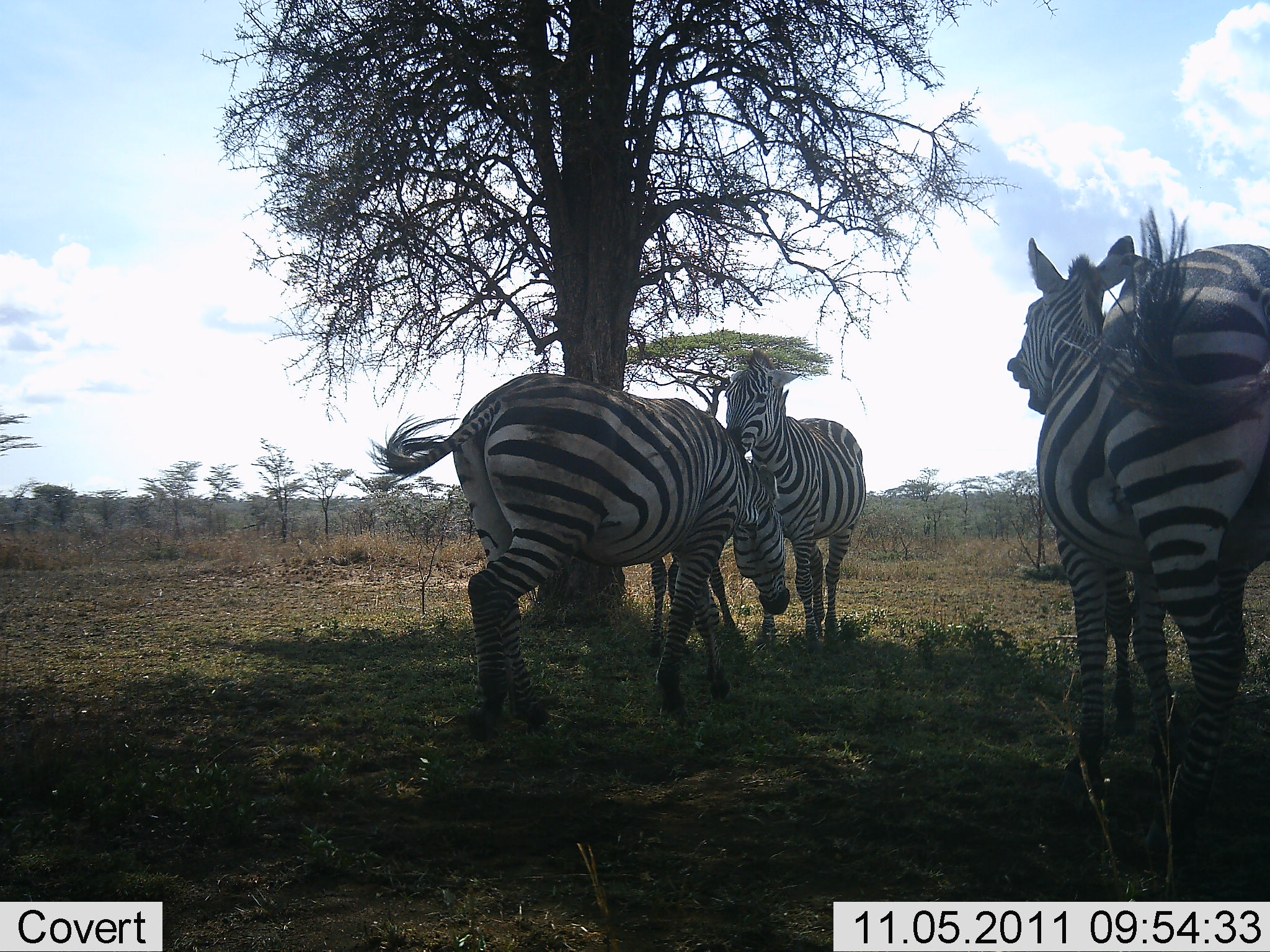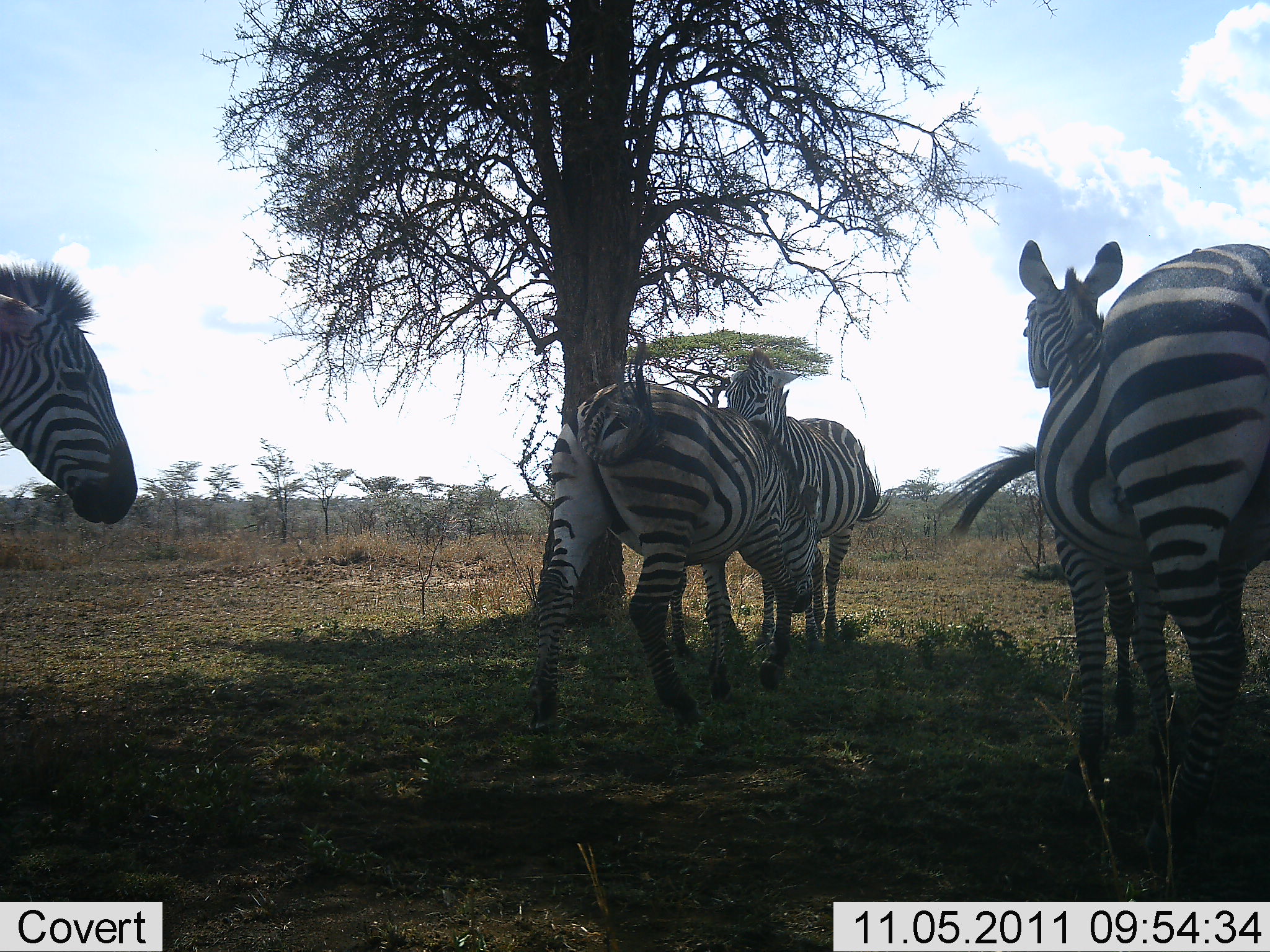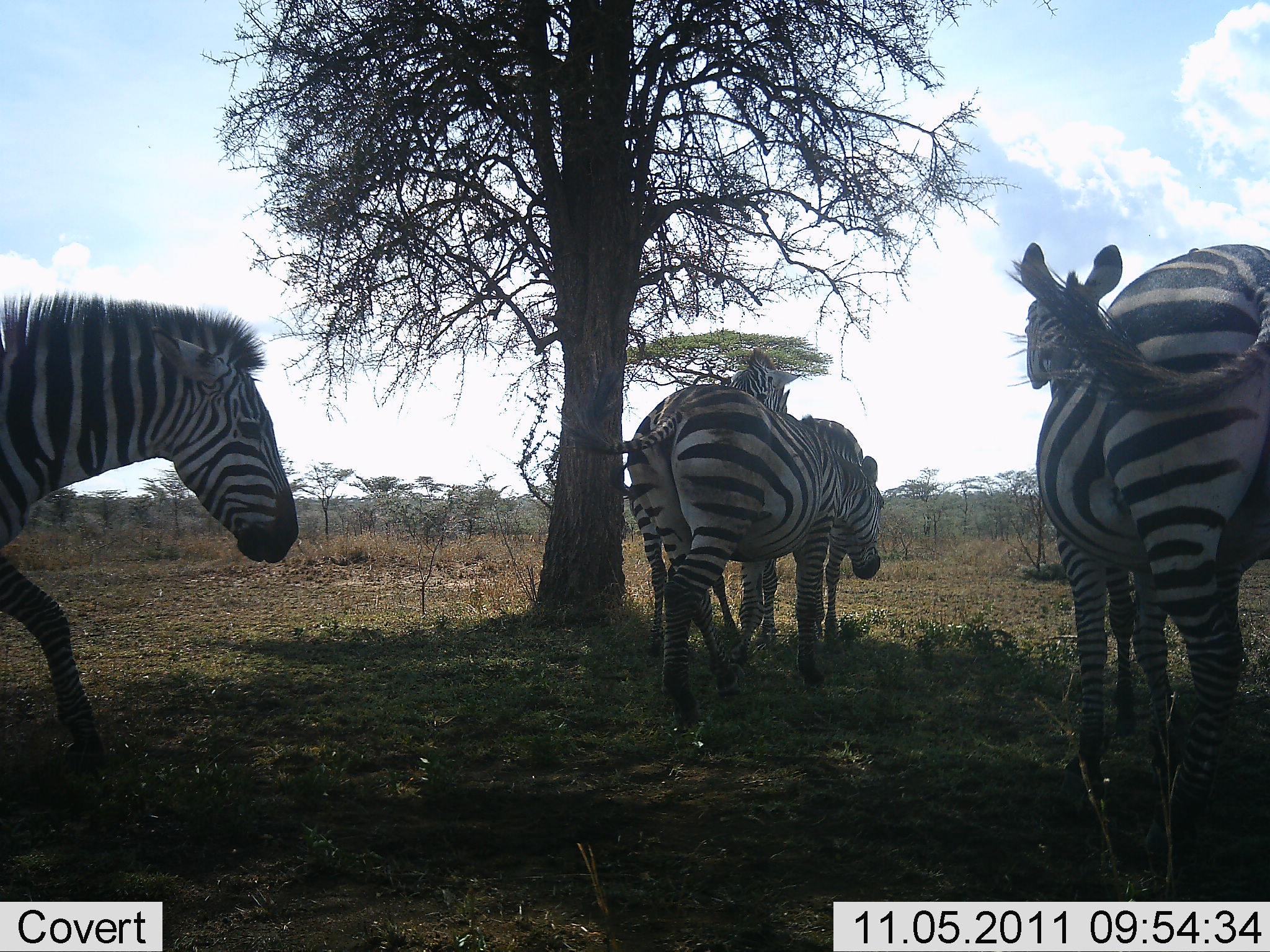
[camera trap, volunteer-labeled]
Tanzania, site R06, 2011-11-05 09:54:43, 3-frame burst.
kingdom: Animalia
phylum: Chordata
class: Mammalia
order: Perissodactyla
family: Equidae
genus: Equus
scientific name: Equus quagga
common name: plains zebra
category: zebra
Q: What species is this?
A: Zebra (plains zebra) (Equus quagga).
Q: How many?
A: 5.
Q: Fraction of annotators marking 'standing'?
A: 58%.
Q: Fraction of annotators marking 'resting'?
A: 17%.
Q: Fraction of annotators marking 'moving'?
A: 92%.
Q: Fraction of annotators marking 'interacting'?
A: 8%.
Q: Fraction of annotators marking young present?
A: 0%.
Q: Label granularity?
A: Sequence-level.